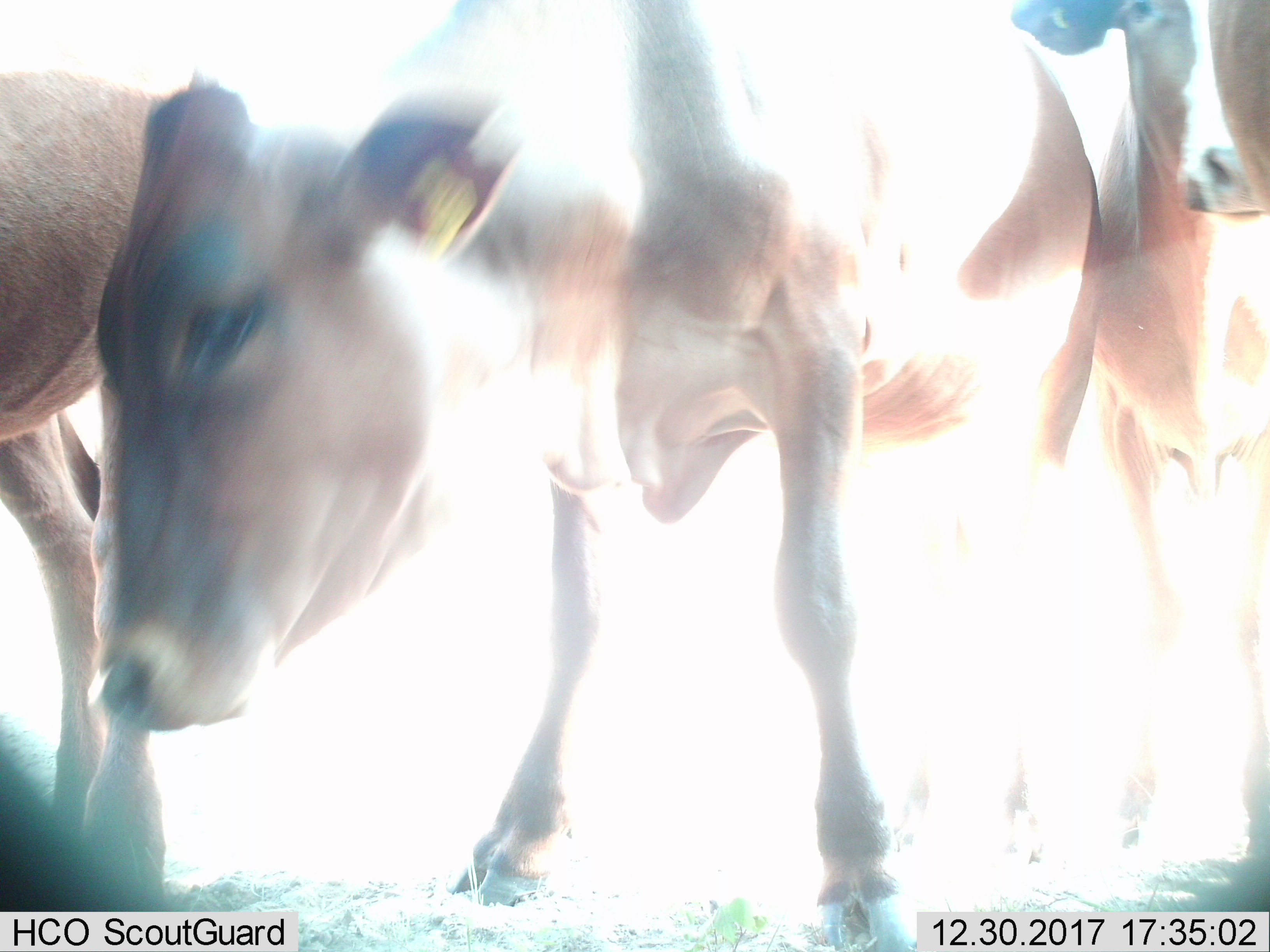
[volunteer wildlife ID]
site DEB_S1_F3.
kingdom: Animalia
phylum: Chordata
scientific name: Vertebrata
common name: domestic animal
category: domesticanimal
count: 3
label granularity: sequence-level